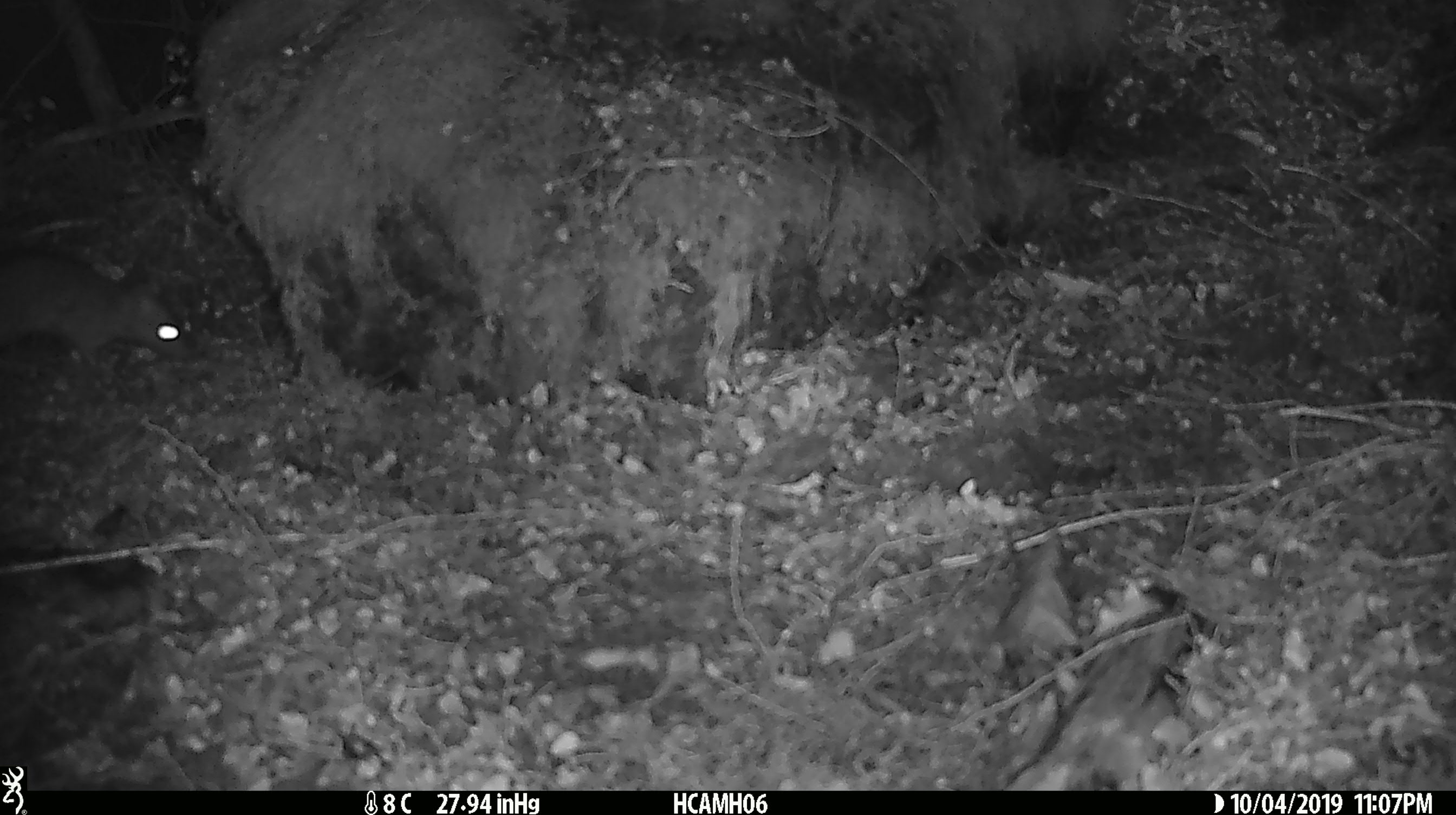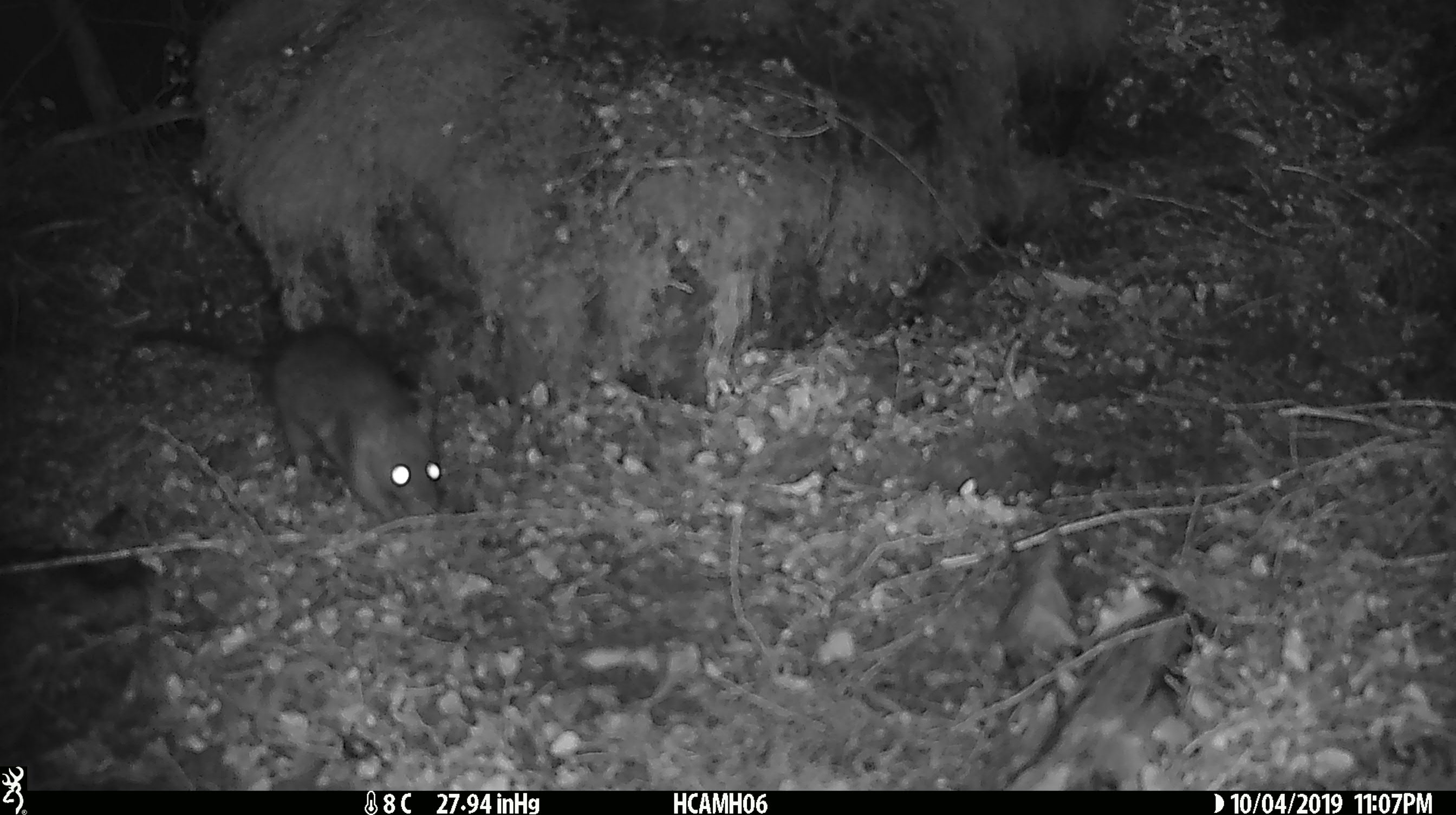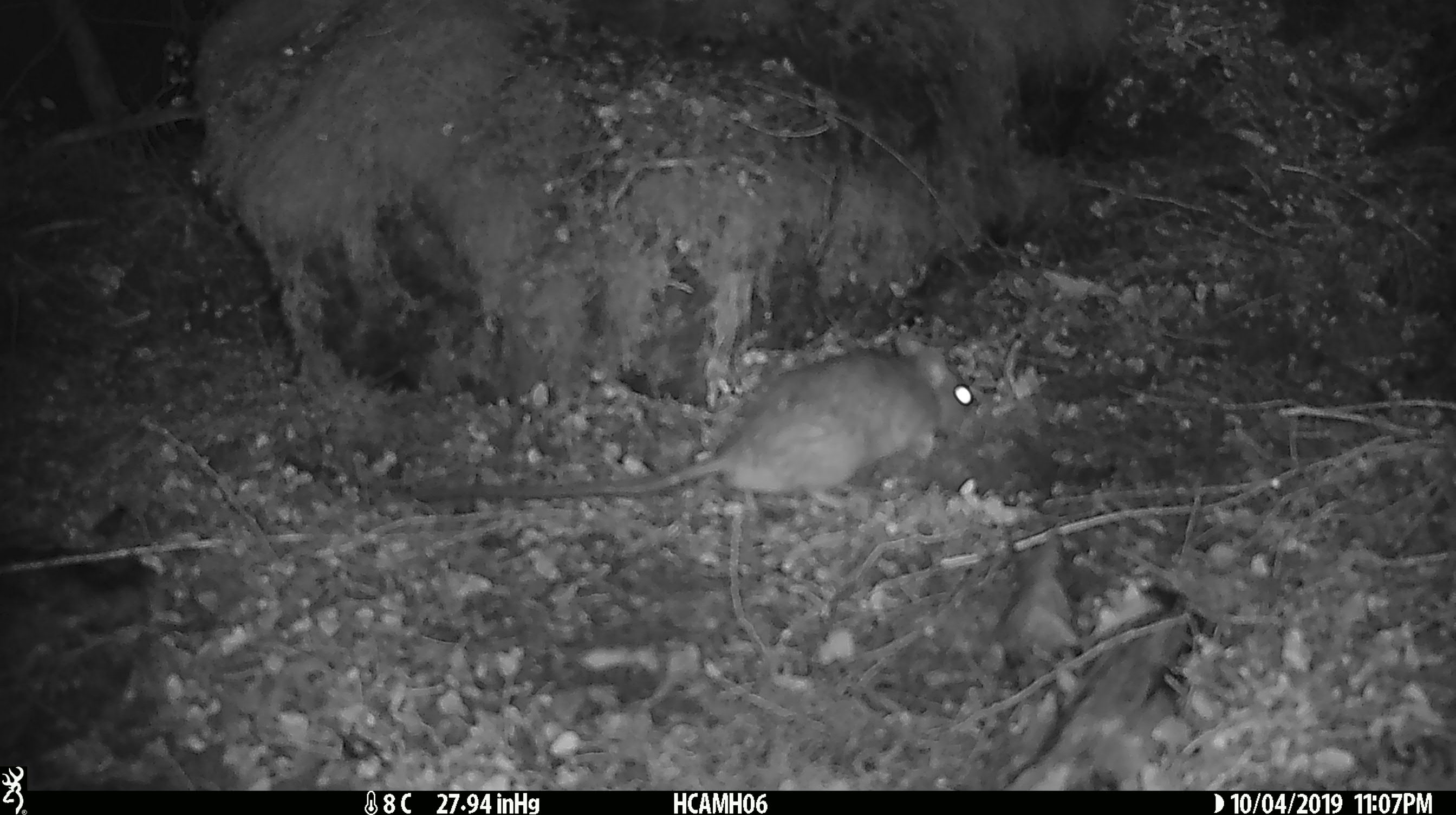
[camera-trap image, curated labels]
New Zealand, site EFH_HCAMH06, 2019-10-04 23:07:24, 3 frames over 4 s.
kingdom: Animalia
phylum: Chordata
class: Mammalia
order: Rodentia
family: Muridae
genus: Rattus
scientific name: Rattus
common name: rat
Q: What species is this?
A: Rat (Rattus).